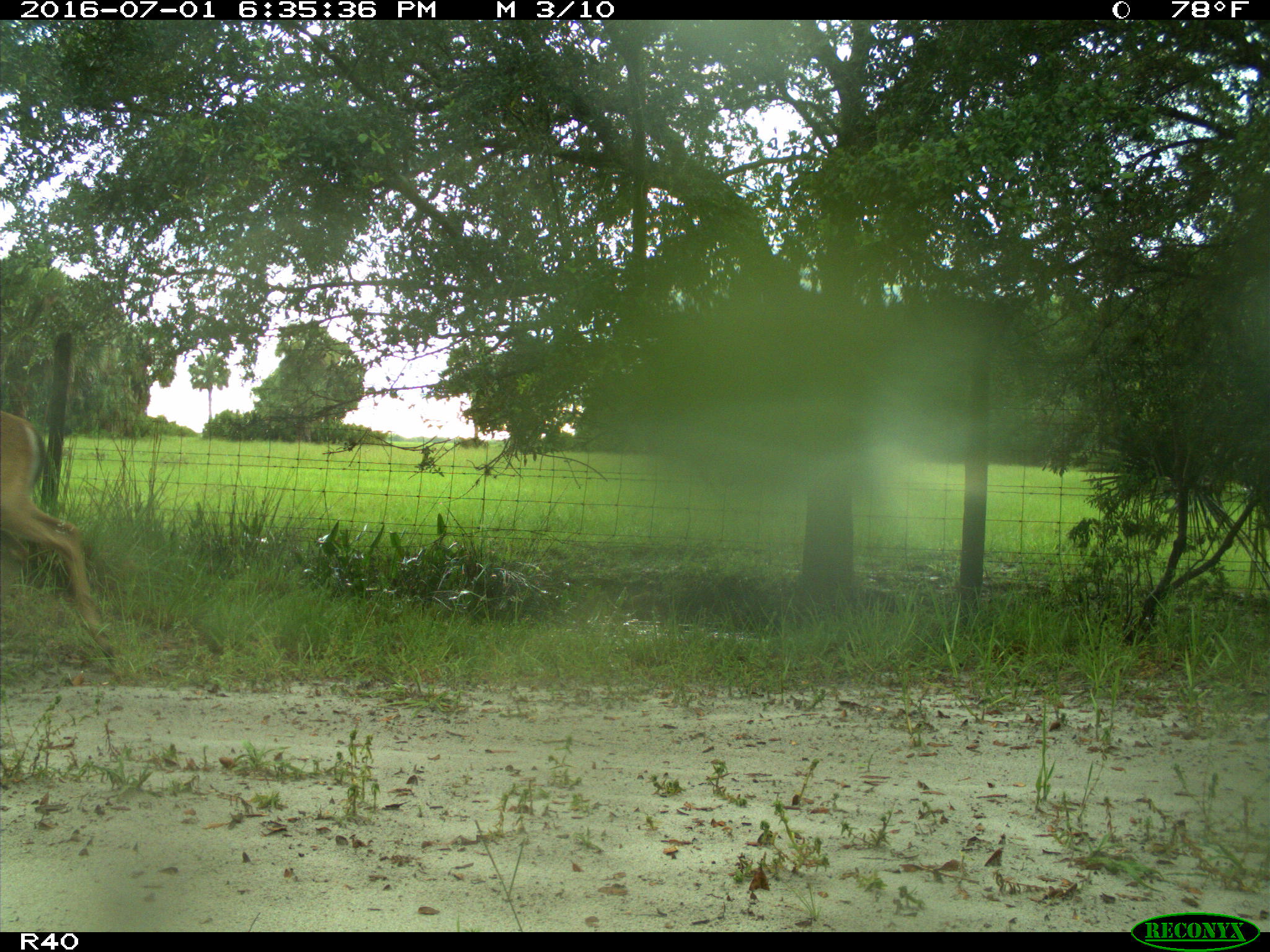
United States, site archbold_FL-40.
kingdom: Animalia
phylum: Chordata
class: Mammalia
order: Artiodactyla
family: Cervidae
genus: Odocoileus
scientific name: Odocoileus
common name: deer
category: unidentified deer